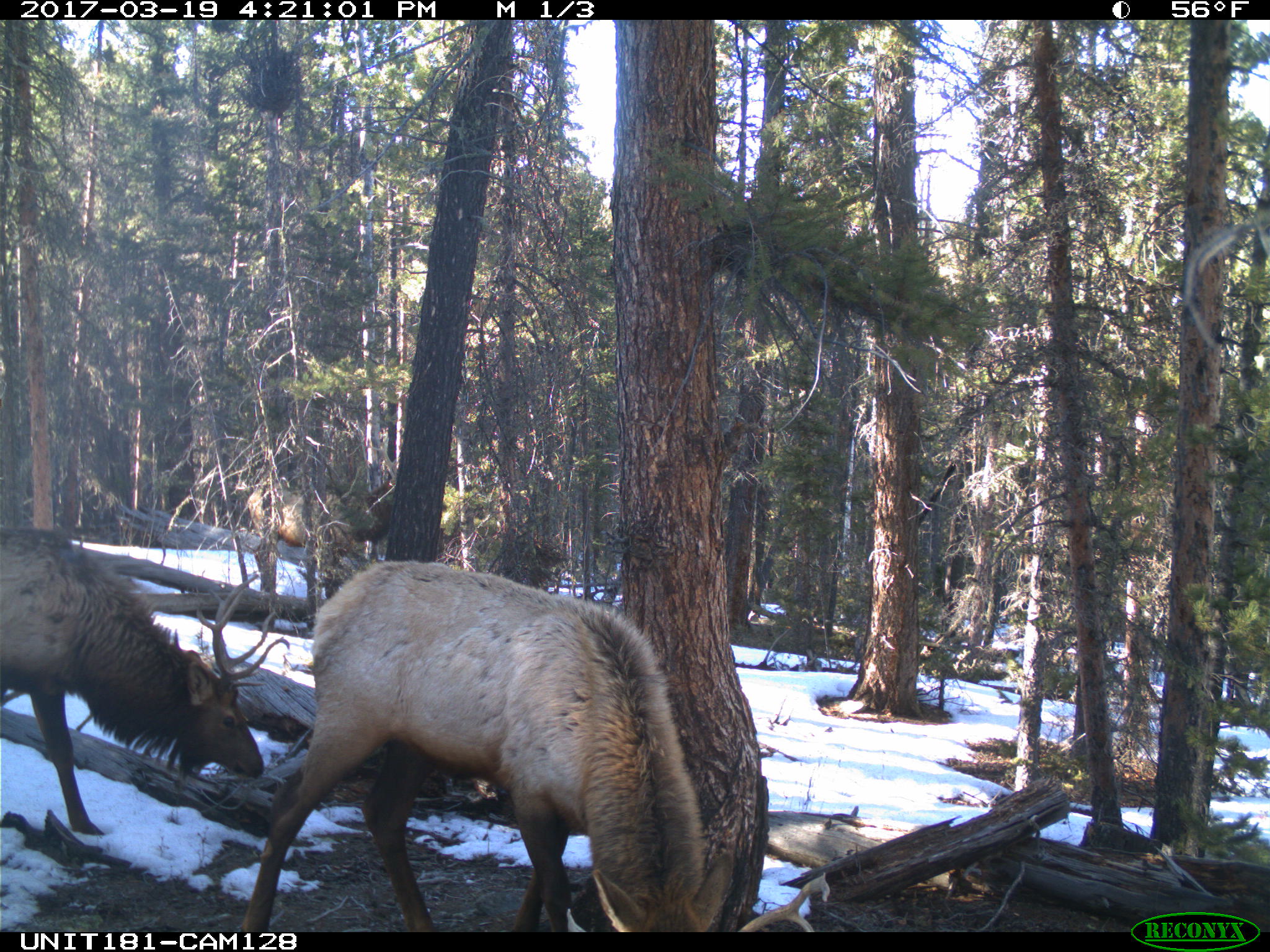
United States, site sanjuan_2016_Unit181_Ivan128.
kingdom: Animalia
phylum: Chordata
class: Mammalia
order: Artiodactyla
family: Cervidae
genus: Cervus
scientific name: Cervus elaphus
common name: red deer